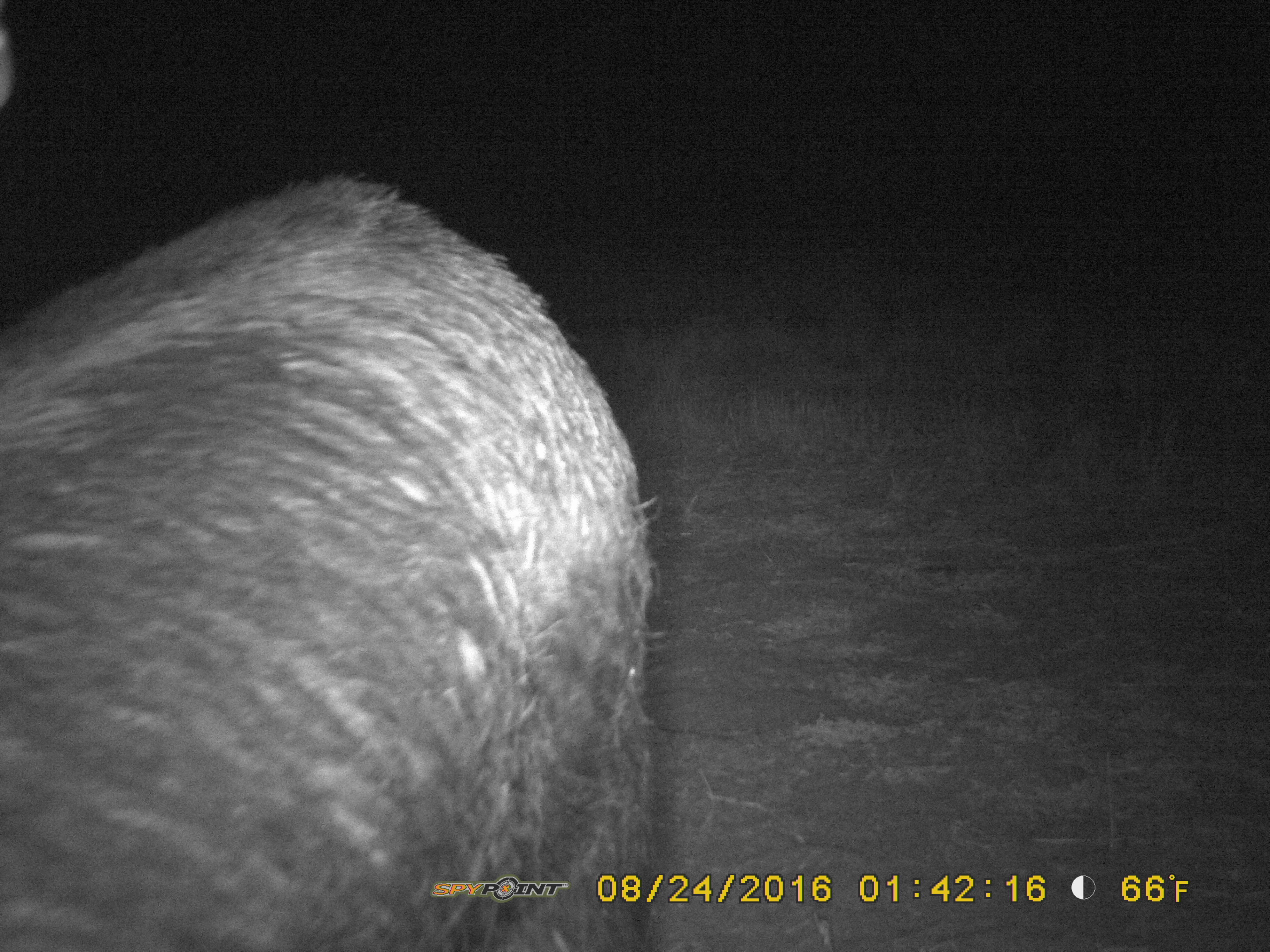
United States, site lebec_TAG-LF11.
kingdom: Animalia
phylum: Chordata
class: Mammalia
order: Artiodactyla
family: Suidae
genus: Sus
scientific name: Sus scrofa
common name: wild boar